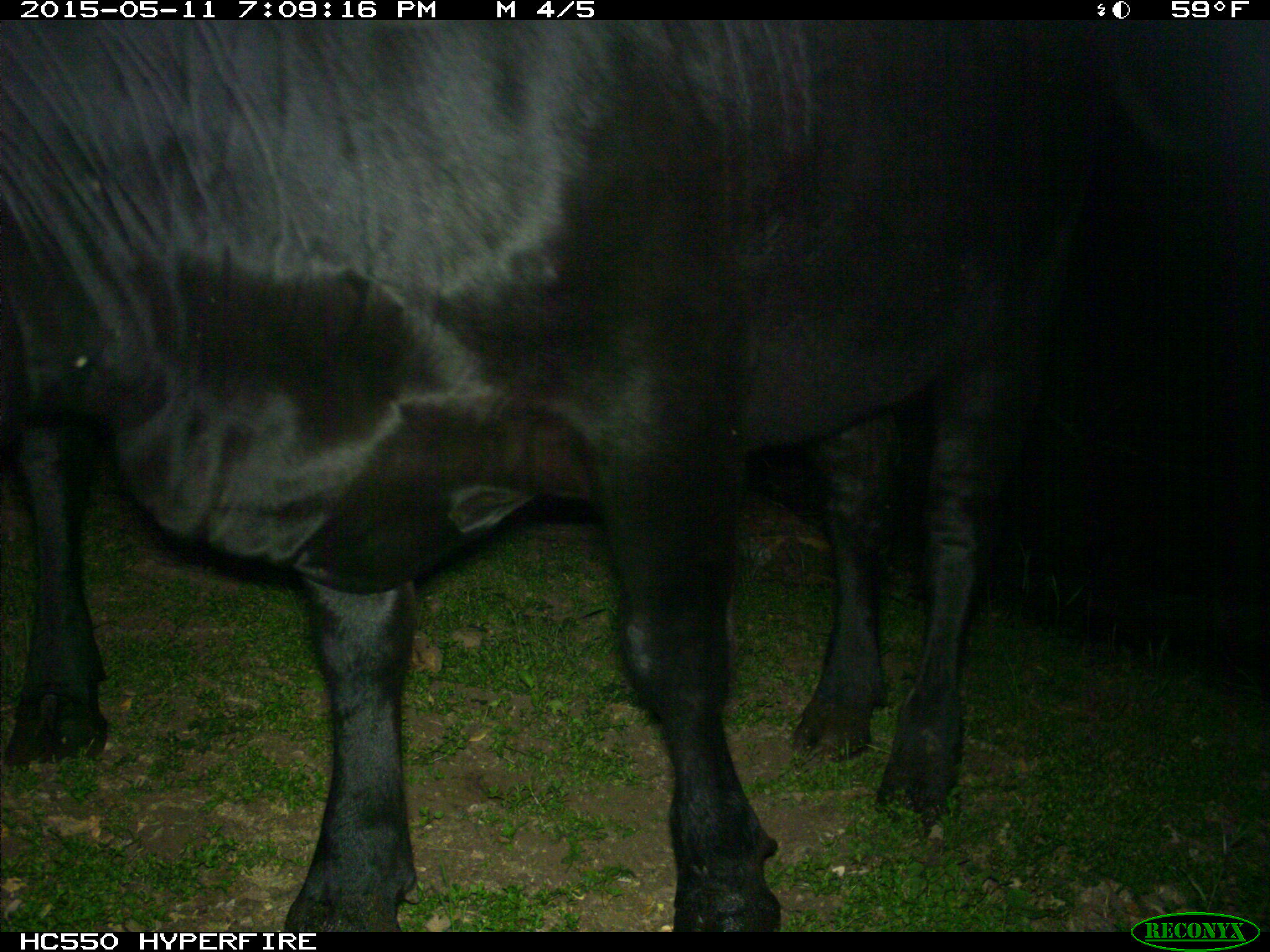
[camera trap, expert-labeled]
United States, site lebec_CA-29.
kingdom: Animalia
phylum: Chordata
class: Mammalia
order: Artiodactyla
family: Bovidae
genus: Bos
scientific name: Bos taurus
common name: domestic cow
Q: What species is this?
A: Bos taurus (domestic cow).